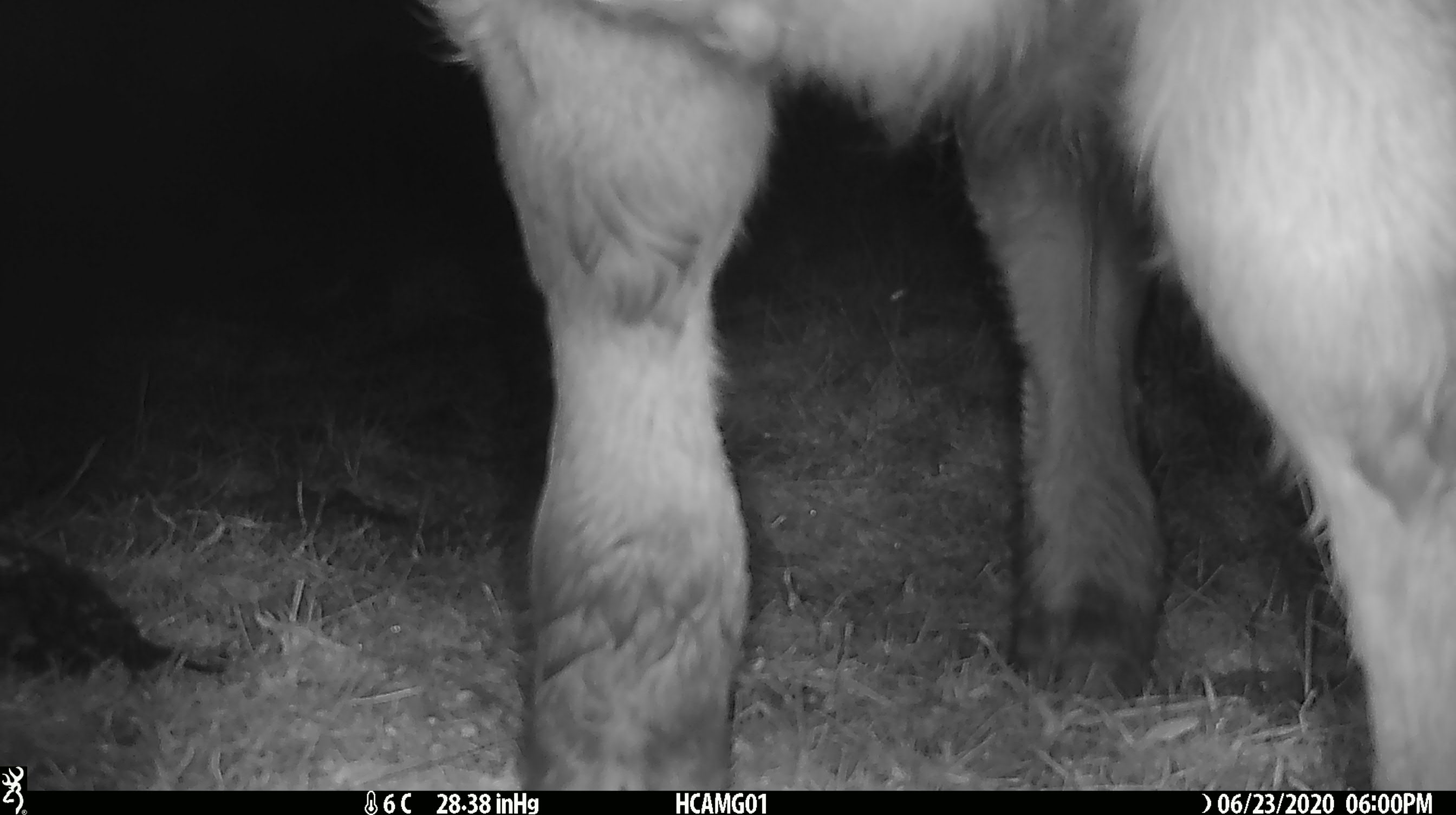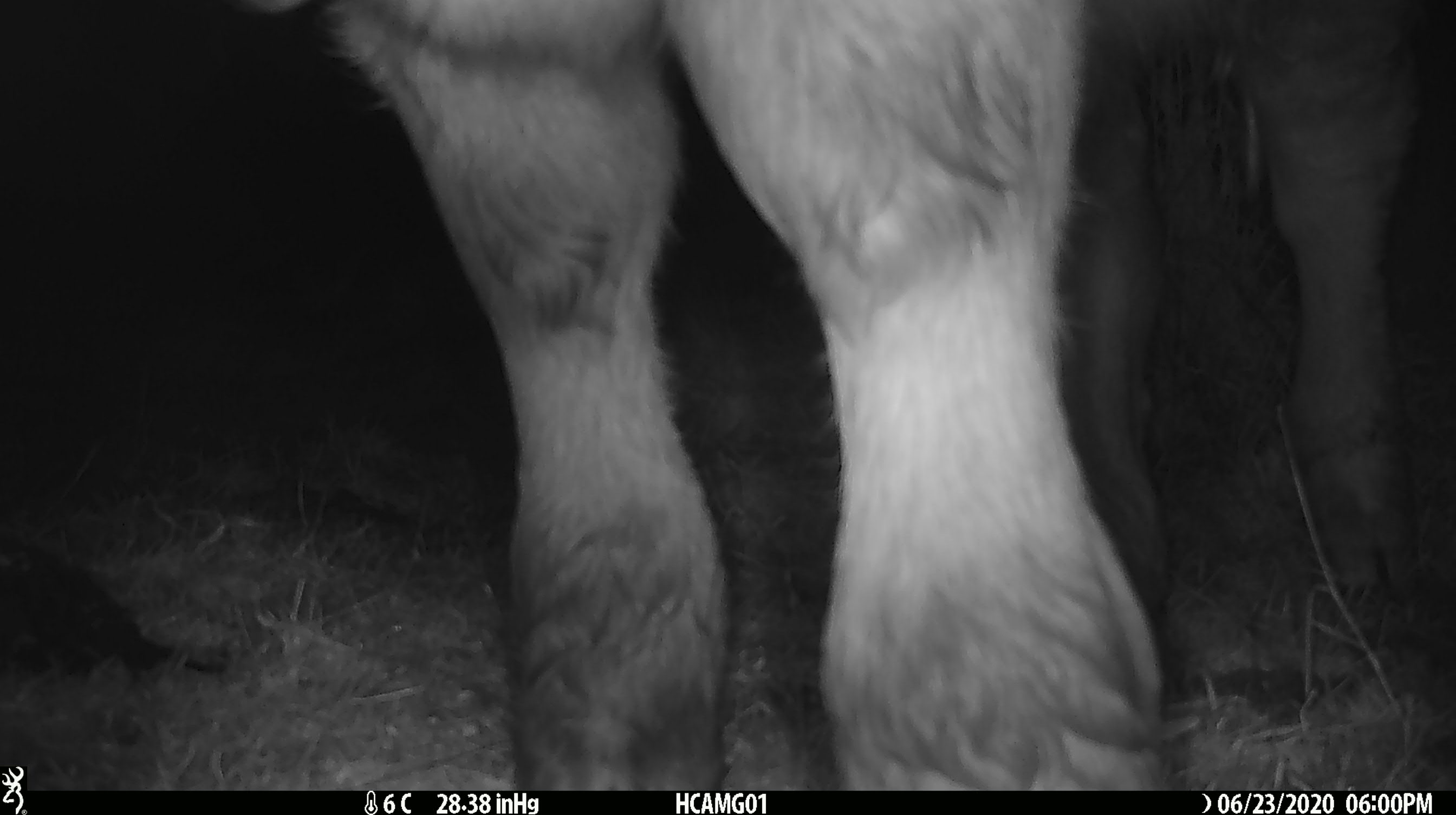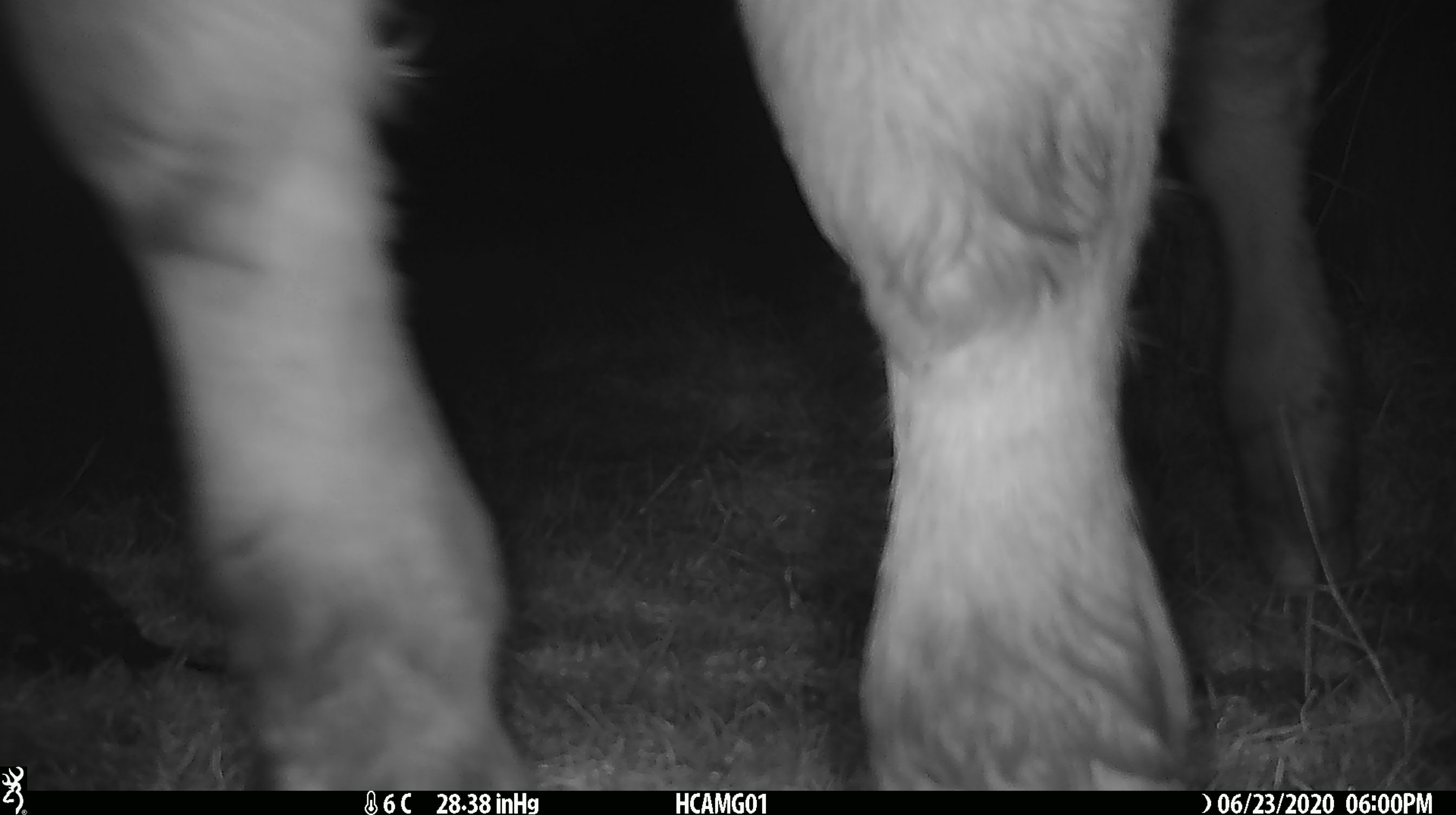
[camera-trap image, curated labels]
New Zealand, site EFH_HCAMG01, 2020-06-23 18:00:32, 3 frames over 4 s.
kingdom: Animalia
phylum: Chordata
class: Mammalia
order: Artiodactyla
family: Bovidae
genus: Bos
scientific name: Bos taurus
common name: domestic cow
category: cow